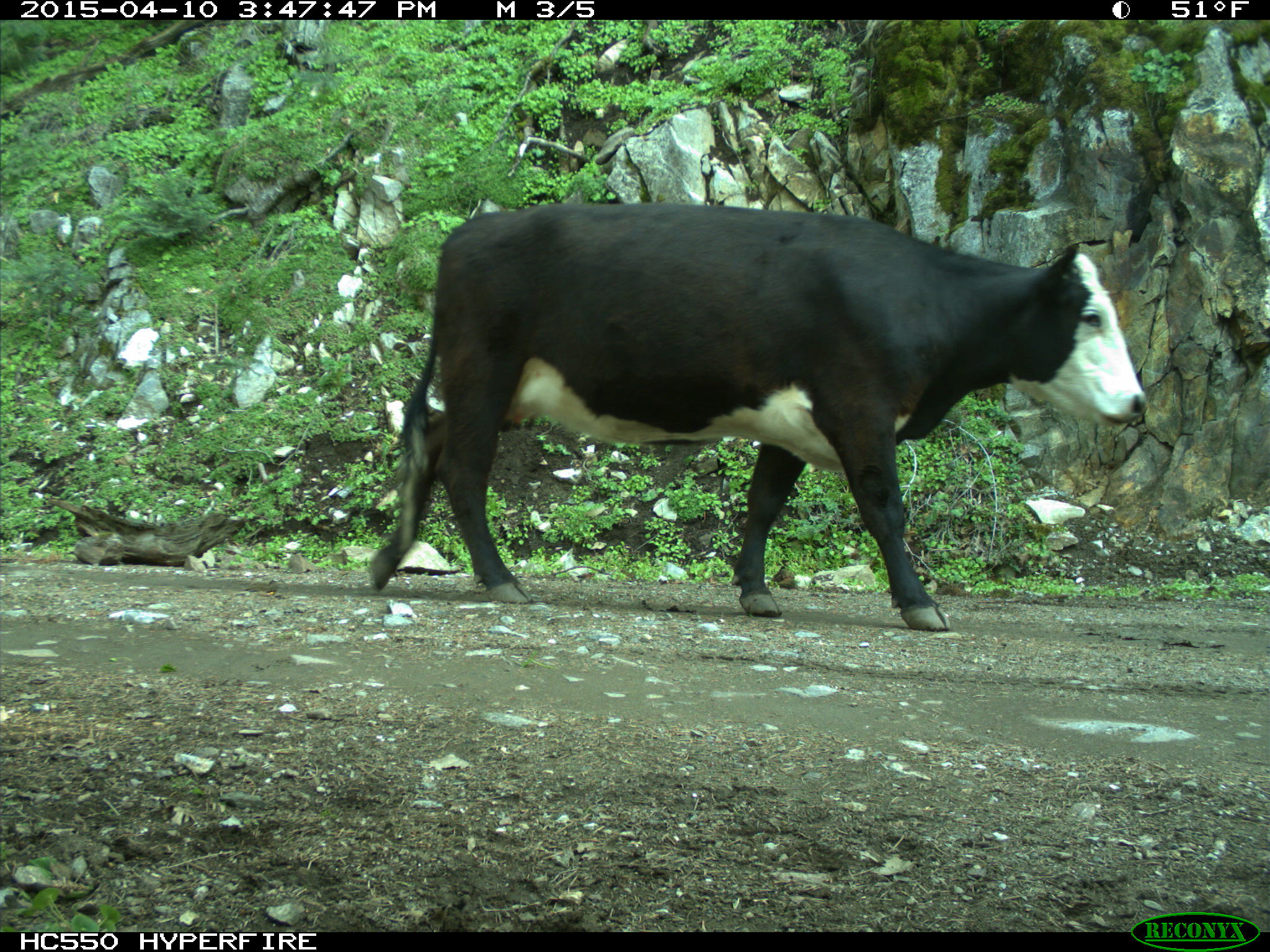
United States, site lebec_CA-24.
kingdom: Animalia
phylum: Chordata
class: Mammalia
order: Artiodactyla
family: Bovidae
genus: Bos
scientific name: Bos taurus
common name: domestic cow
Bos taurus (domestic cow).